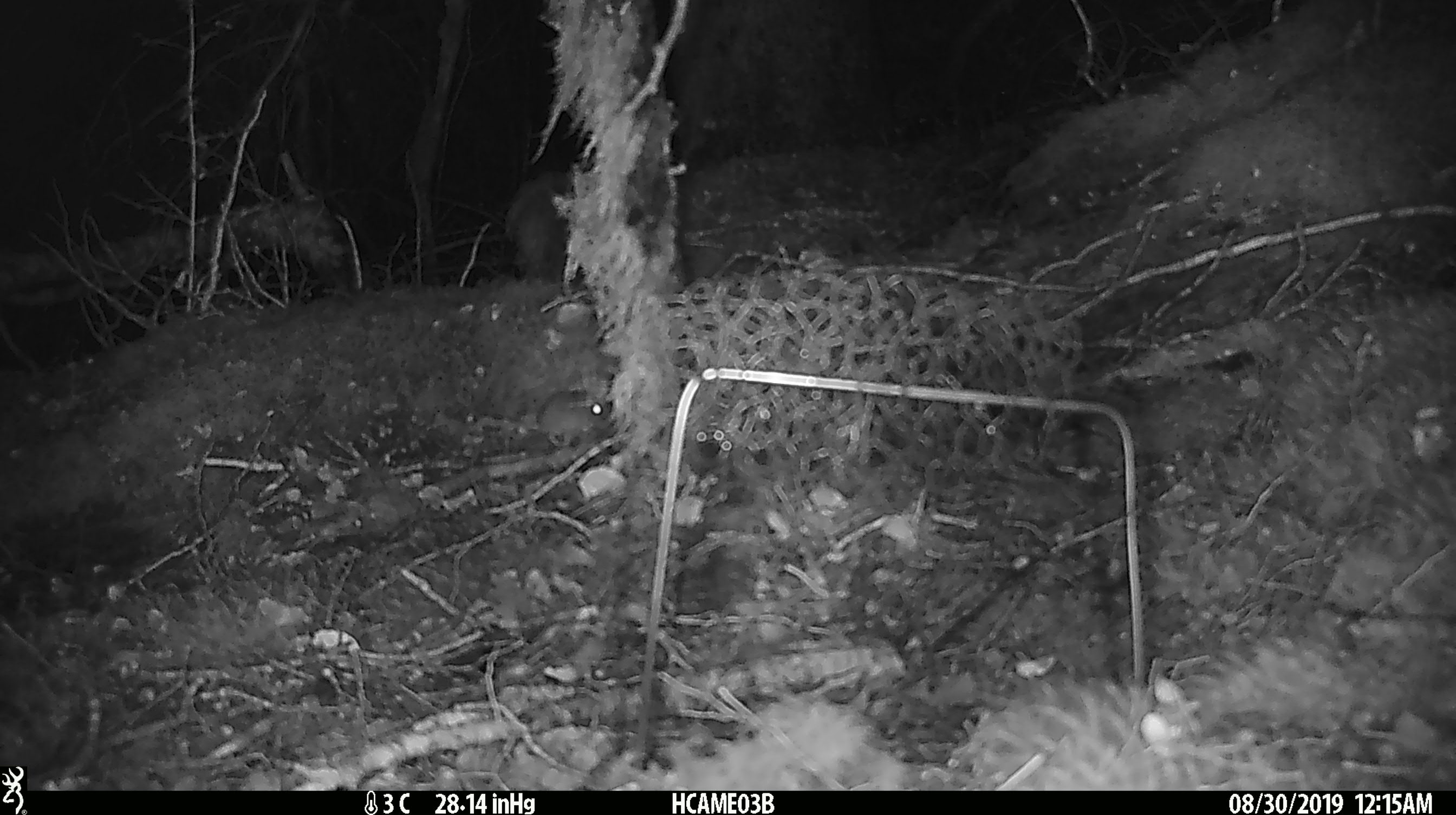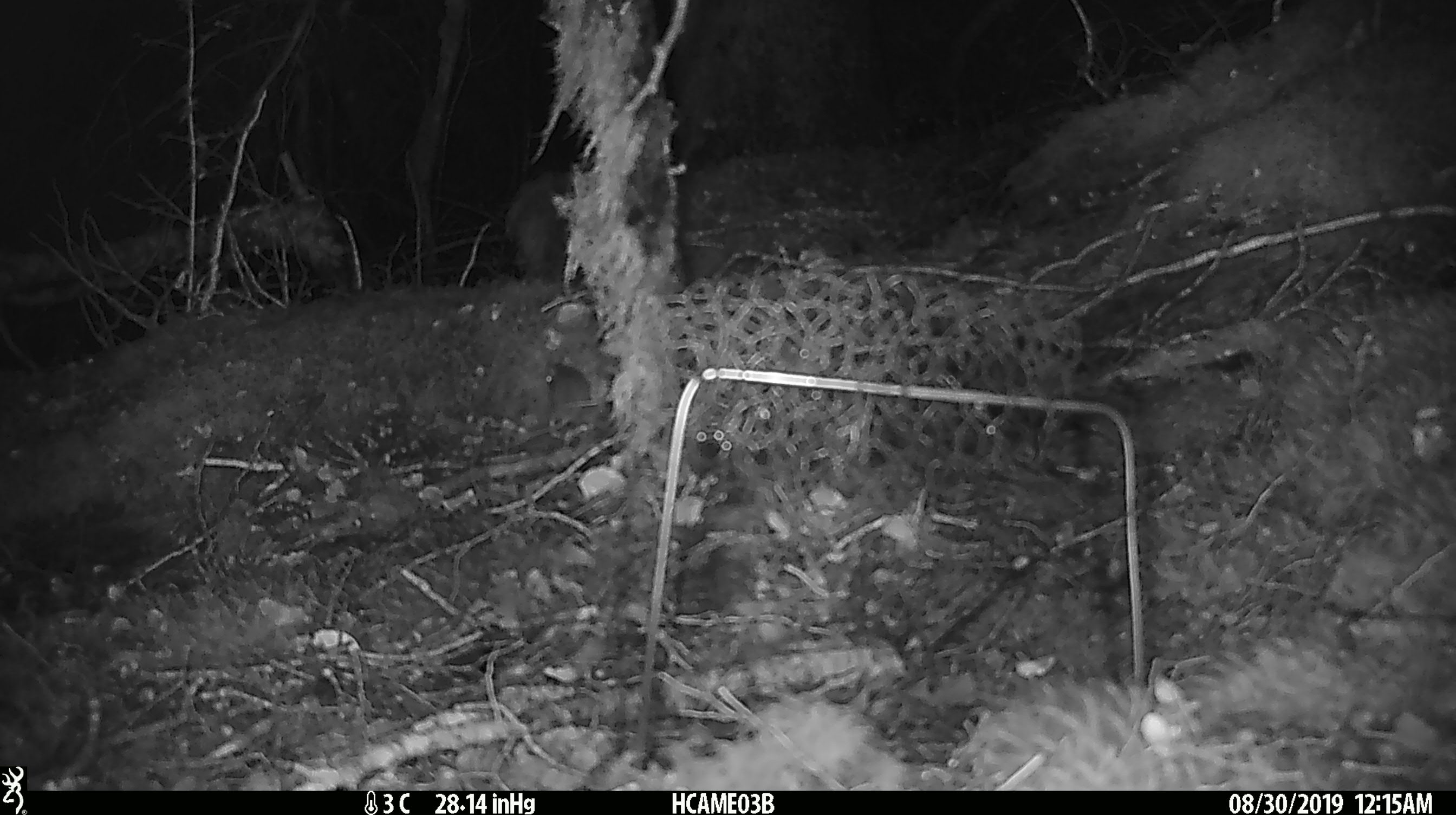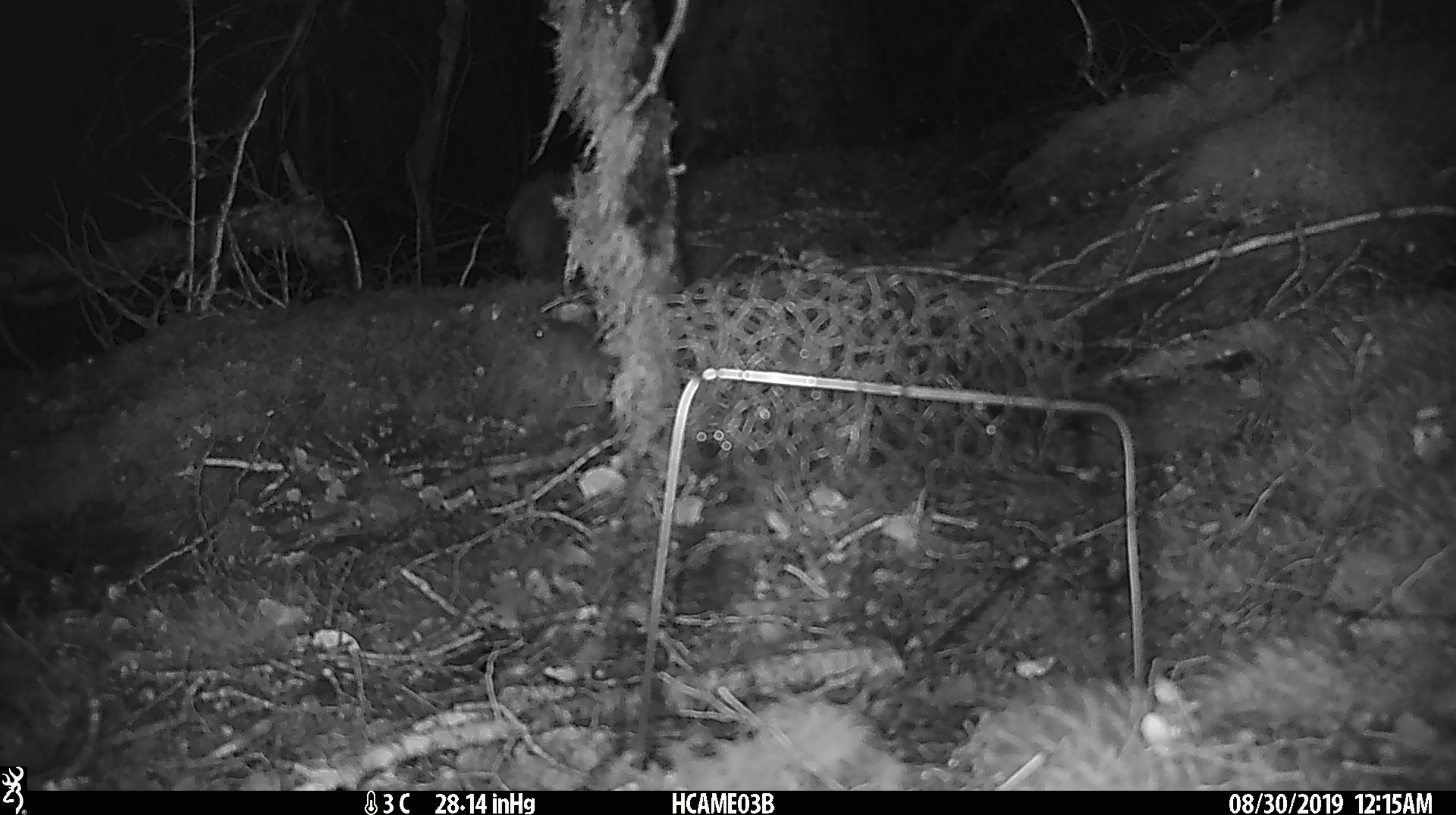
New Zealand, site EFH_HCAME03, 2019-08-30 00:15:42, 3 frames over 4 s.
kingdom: Animalia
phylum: Chordata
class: Mammalia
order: Rodentia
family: Muridae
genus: Mus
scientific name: Mus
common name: mouse